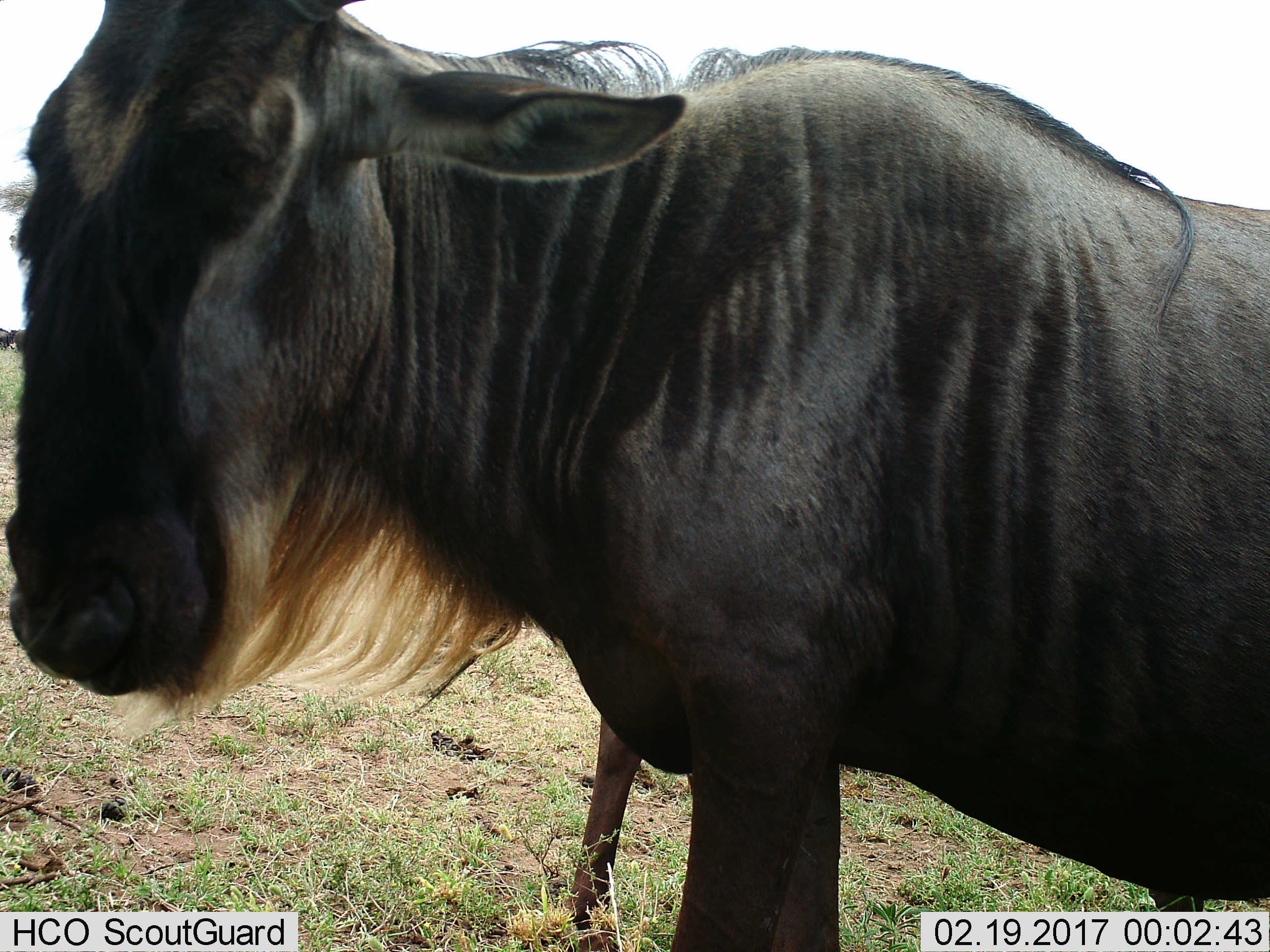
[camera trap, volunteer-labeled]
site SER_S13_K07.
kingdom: Animalia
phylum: Chordata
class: Mammalia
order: Artiodactyla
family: Bovidae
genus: Connochaetes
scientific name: Connochaetes taurinus taurinus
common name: blue wildebeest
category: wildebeestblue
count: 2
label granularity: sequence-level